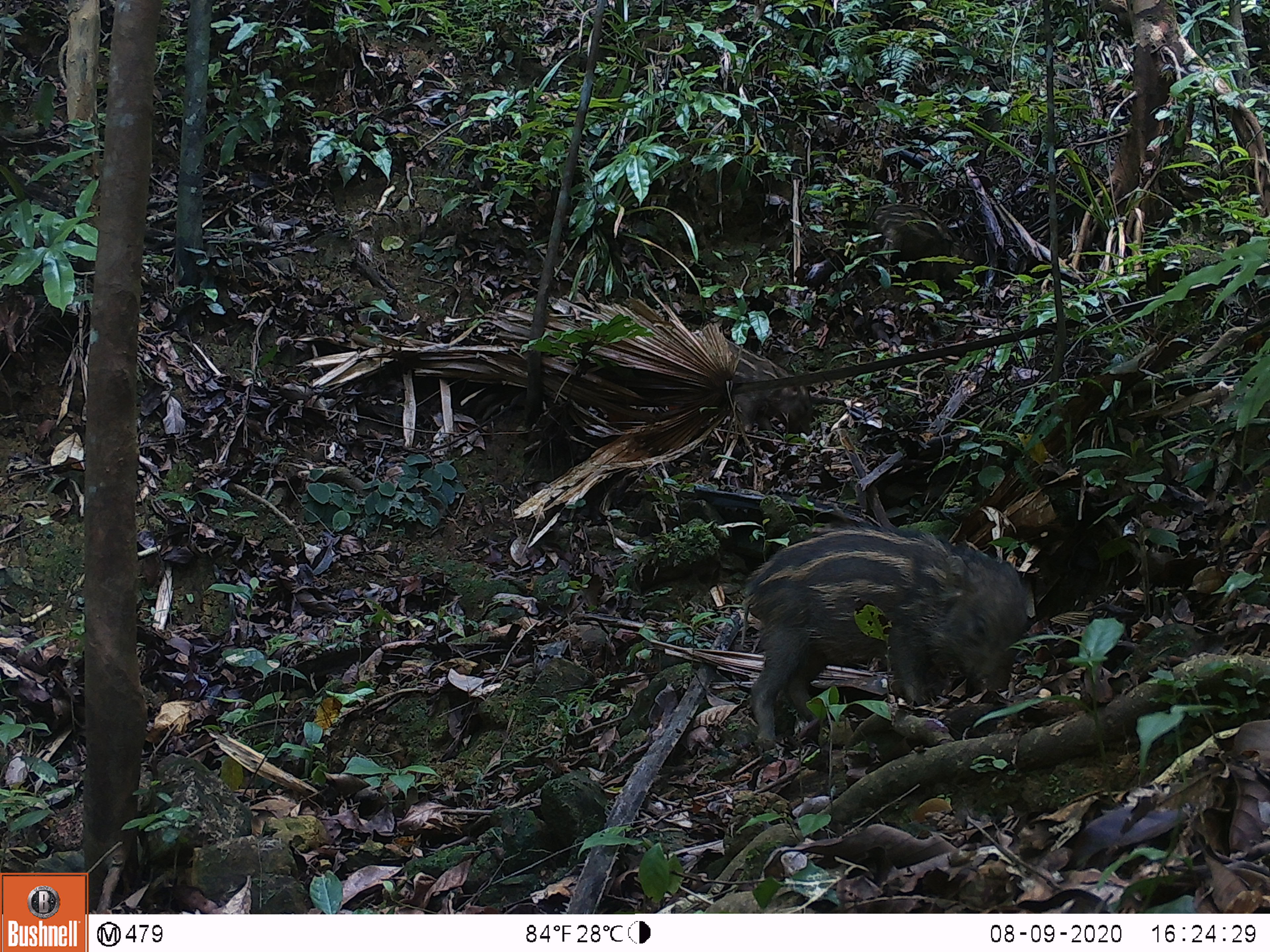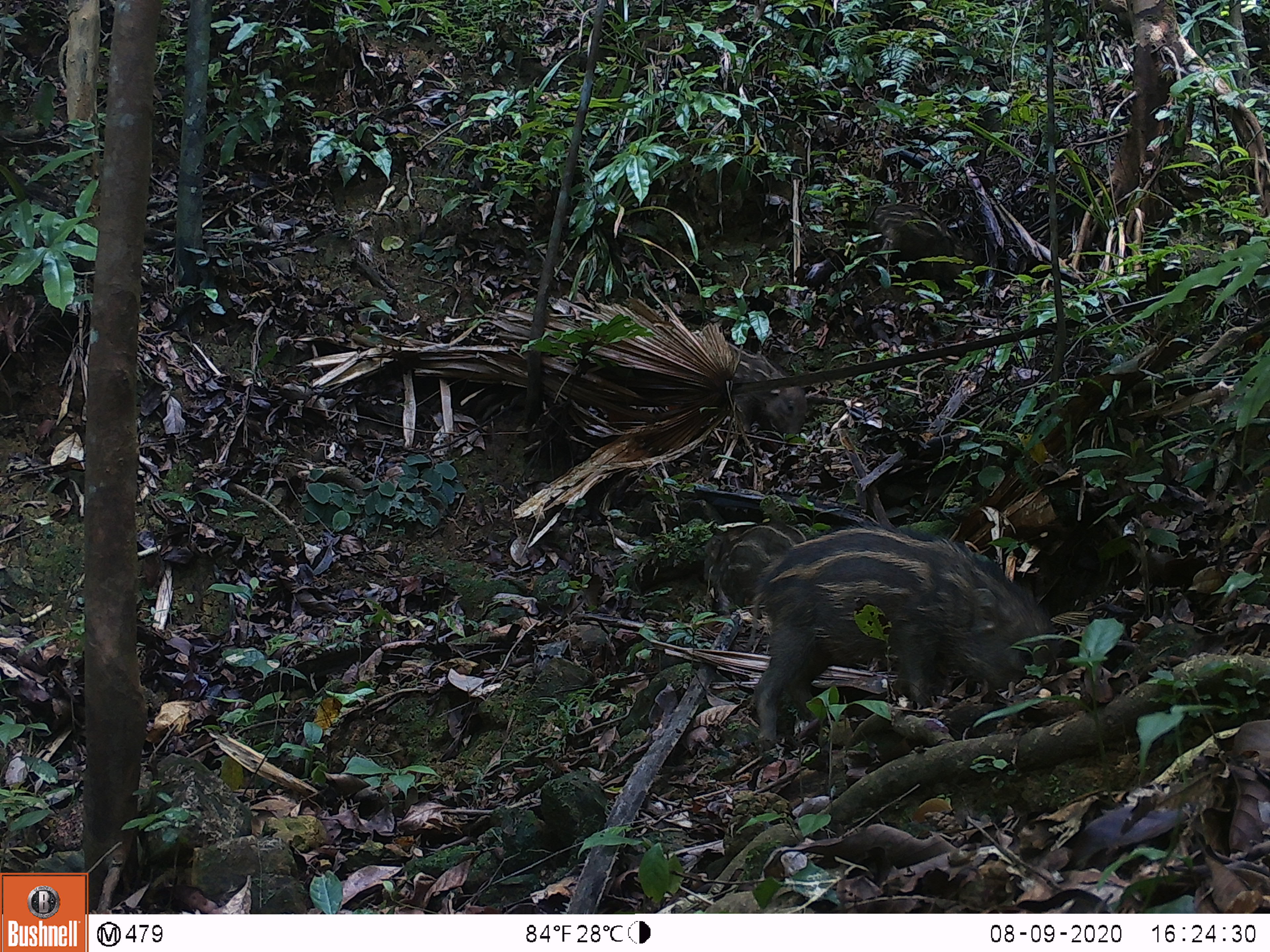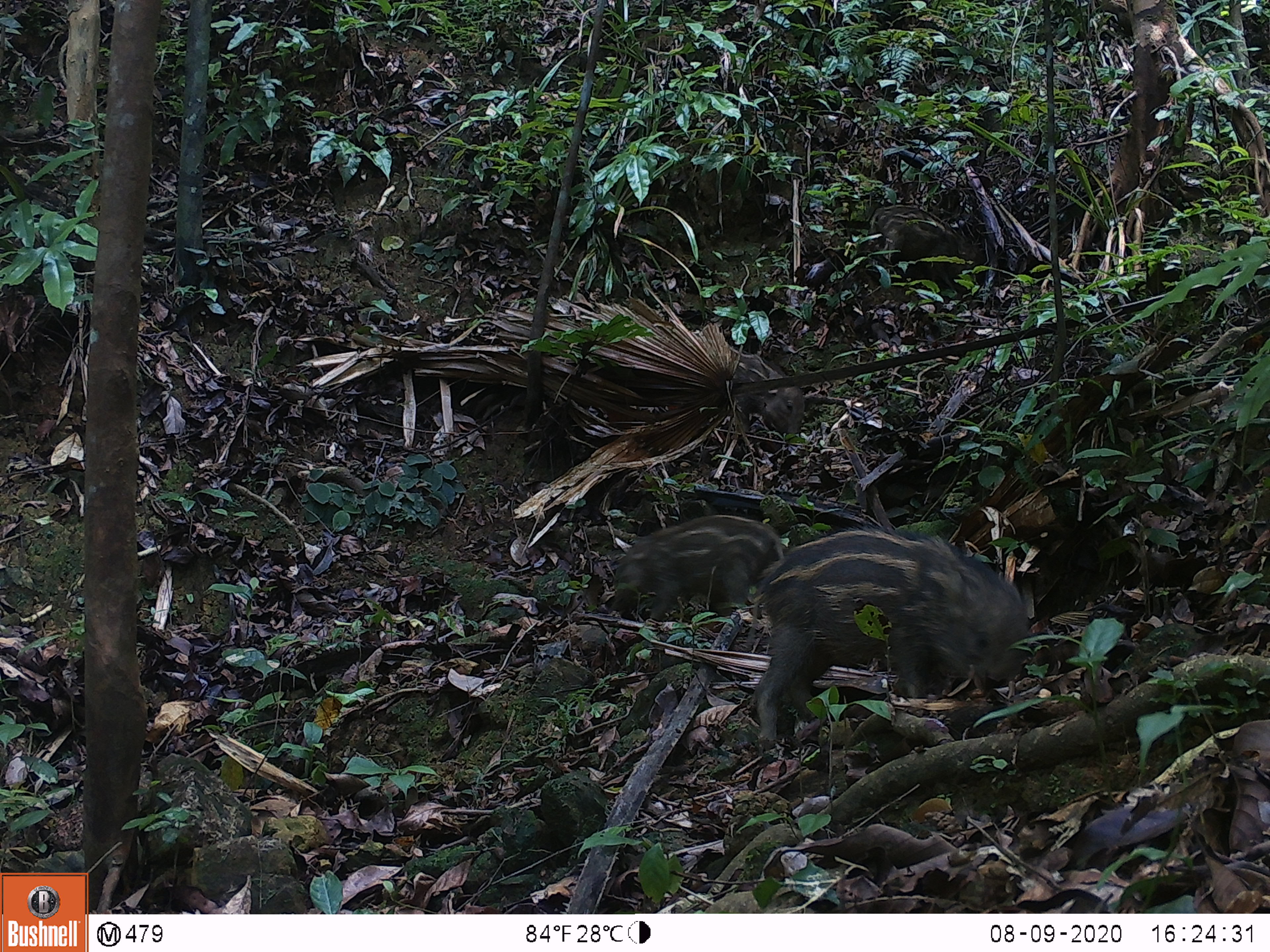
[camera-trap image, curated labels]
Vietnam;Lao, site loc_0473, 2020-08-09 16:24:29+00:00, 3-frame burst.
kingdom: Animalia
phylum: Chordata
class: Mammalia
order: Artiodactyla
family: Suidae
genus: Sus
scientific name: Sus scrofa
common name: eurasian wild pig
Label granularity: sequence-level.